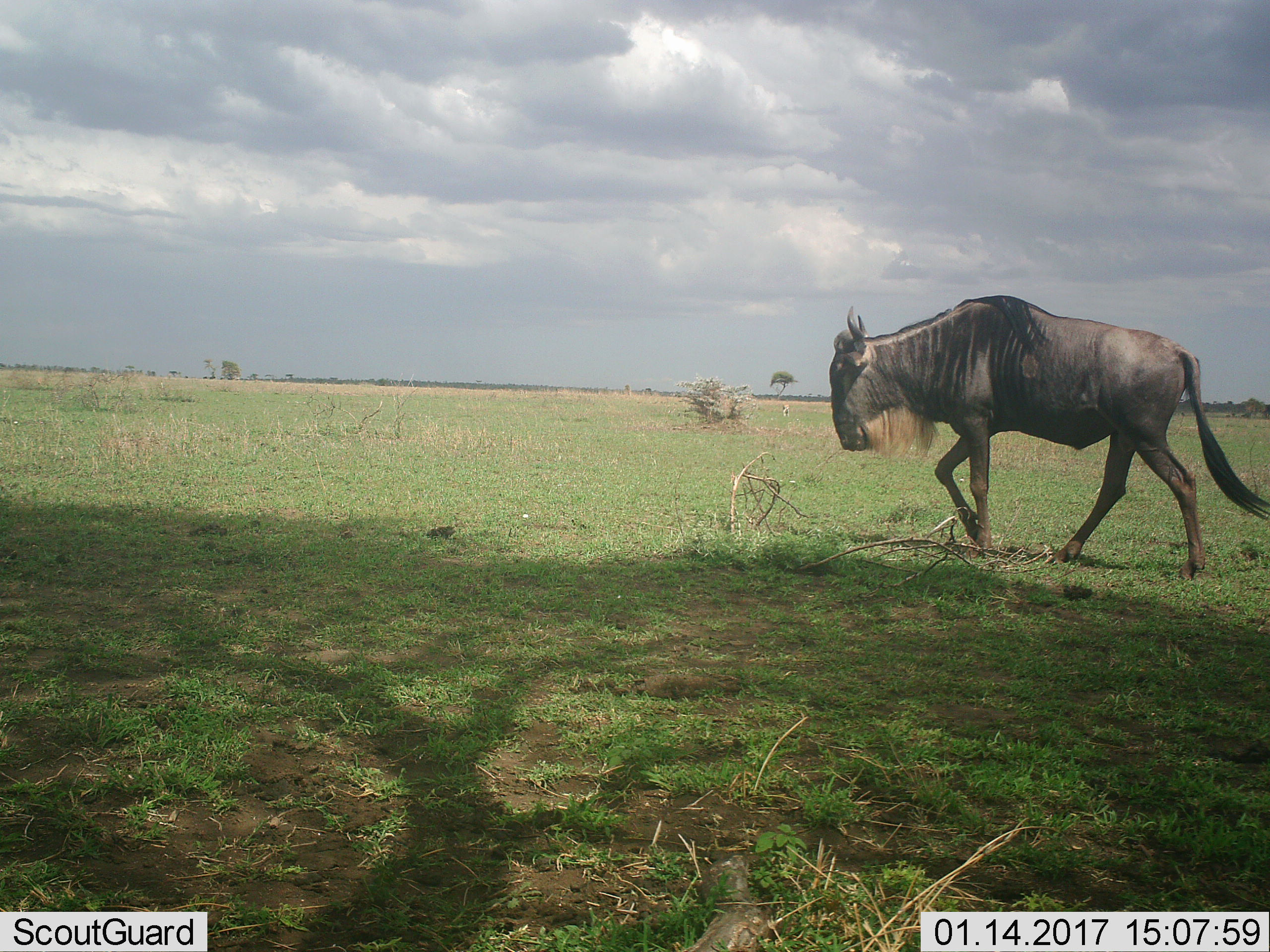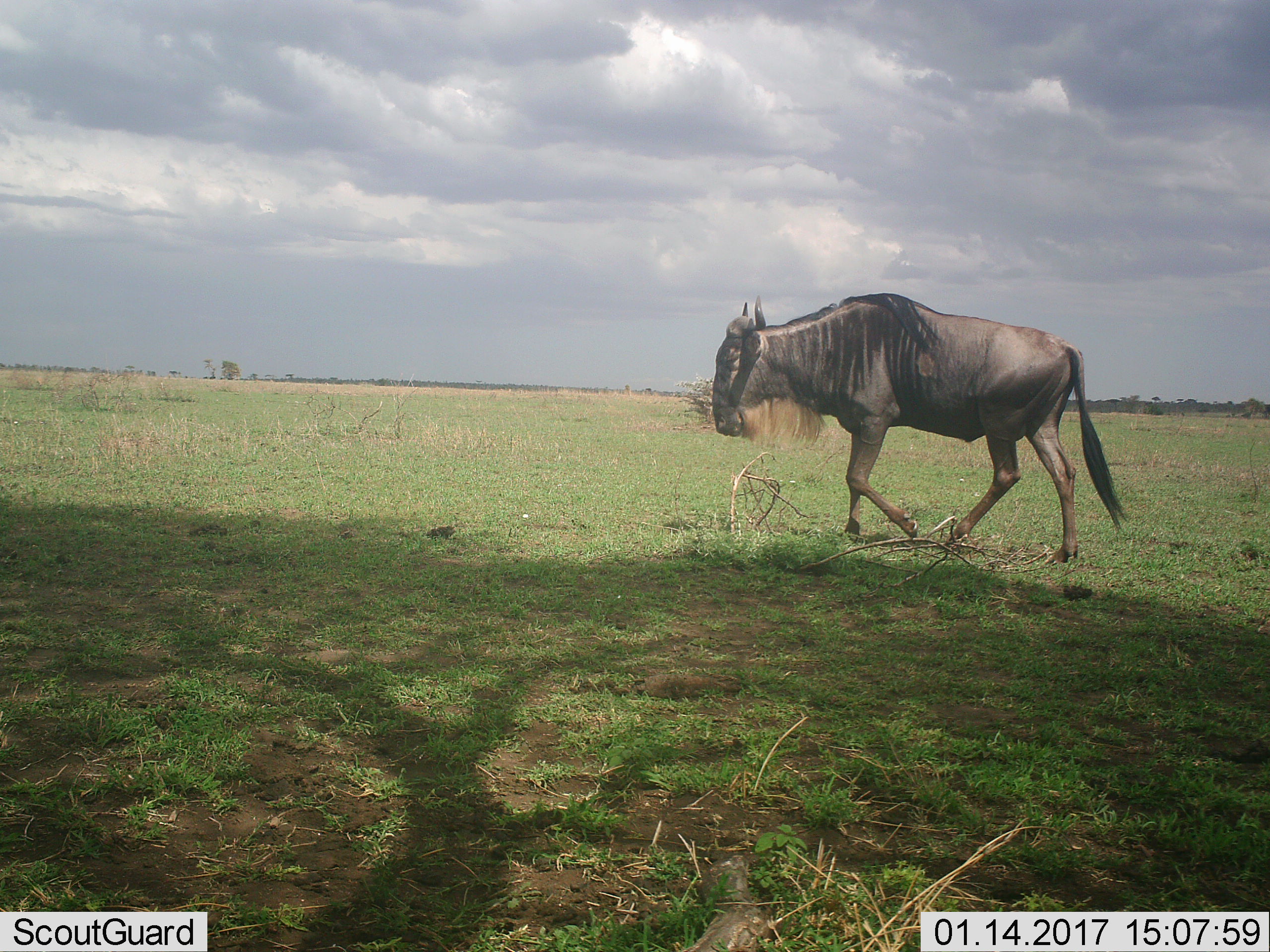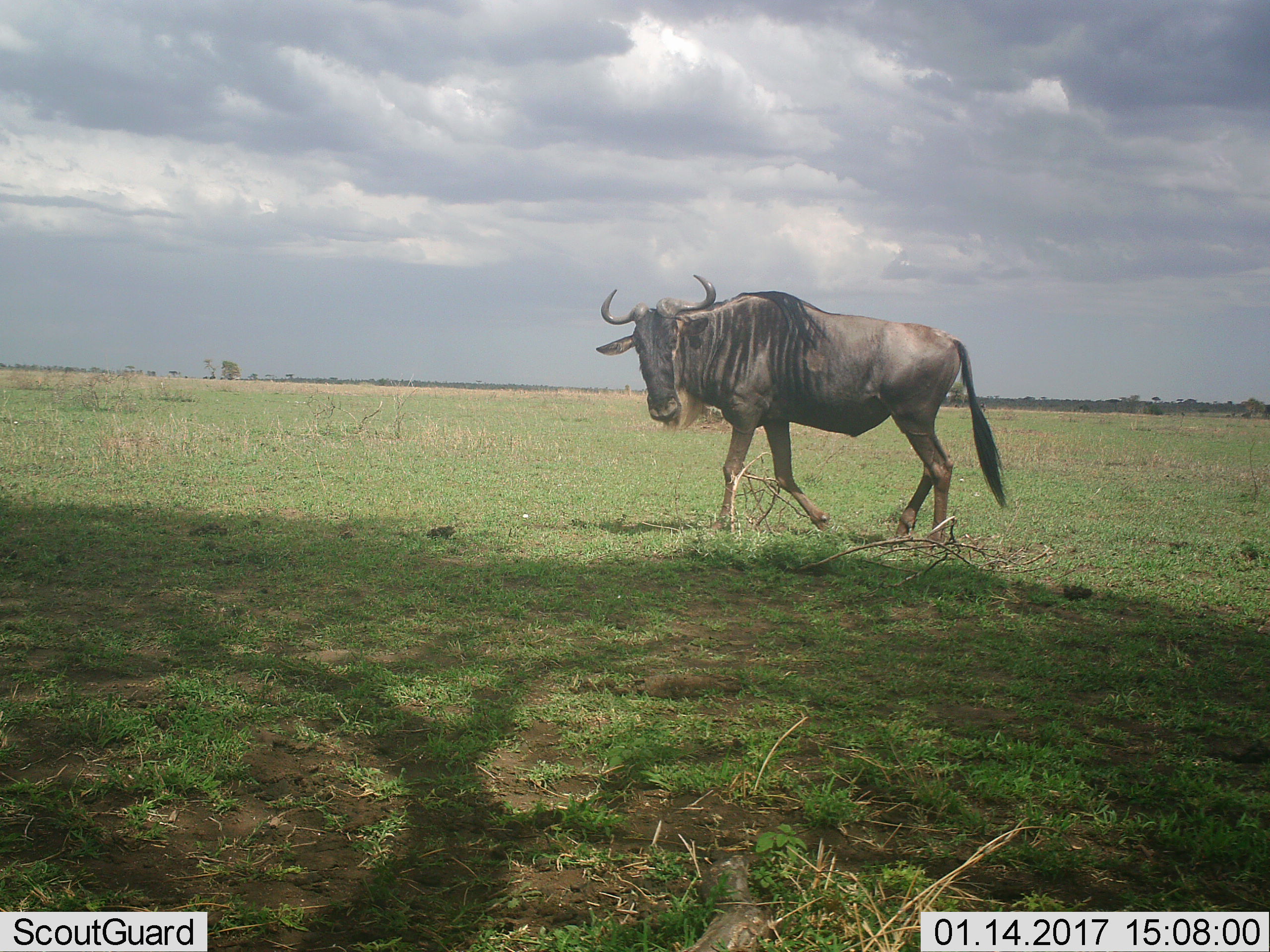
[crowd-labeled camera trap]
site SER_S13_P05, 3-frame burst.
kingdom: Animalia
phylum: Chordata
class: Mammalia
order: Artiodactyla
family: Bovidae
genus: Connochaetes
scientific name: Connochaetes taurinus taurinus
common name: blue wildebeest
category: wildebeestblue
Wildebeestblue (blue wildebeest) (Connochaetes taurinus taurinus), count 1. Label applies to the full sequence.